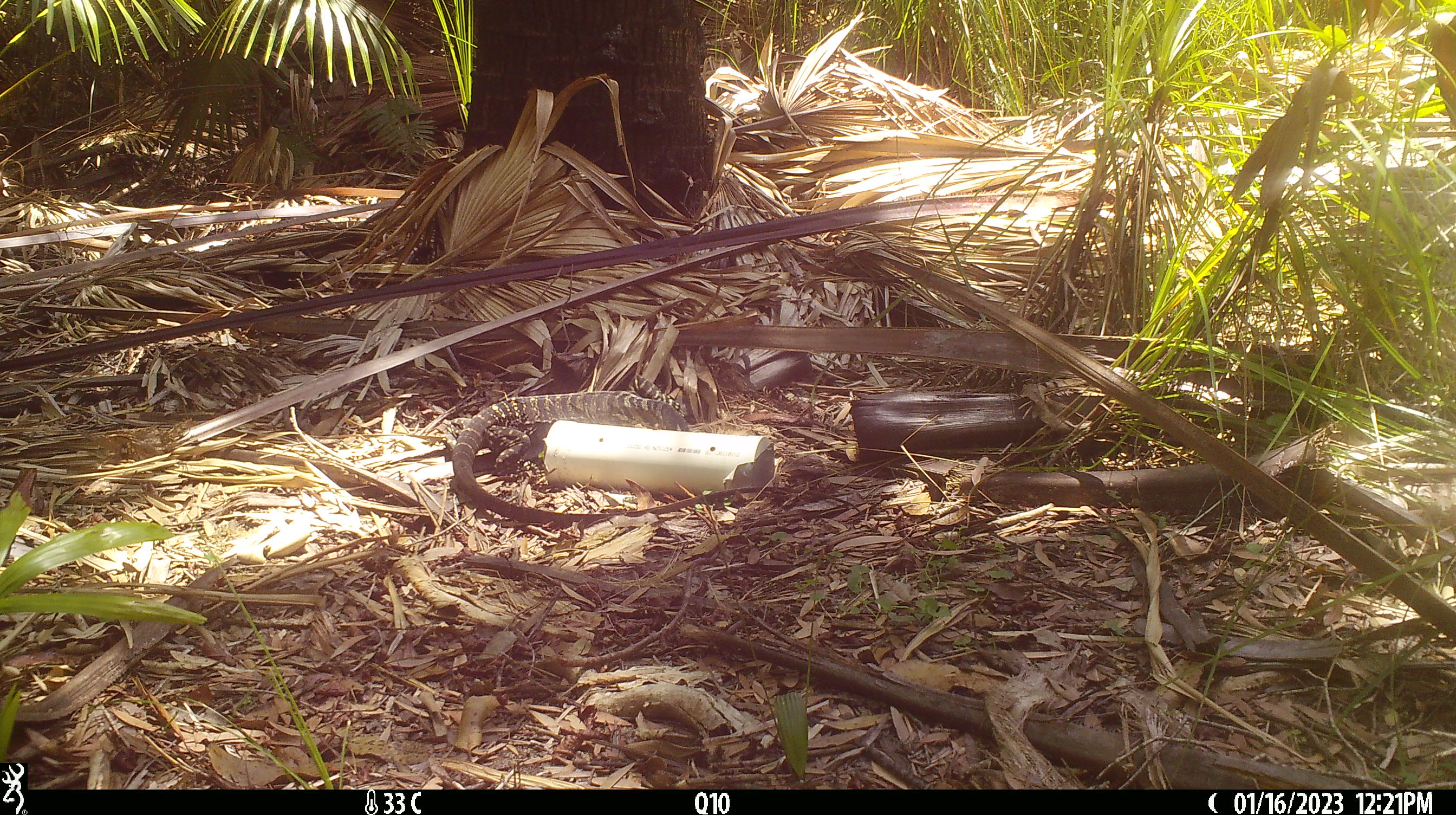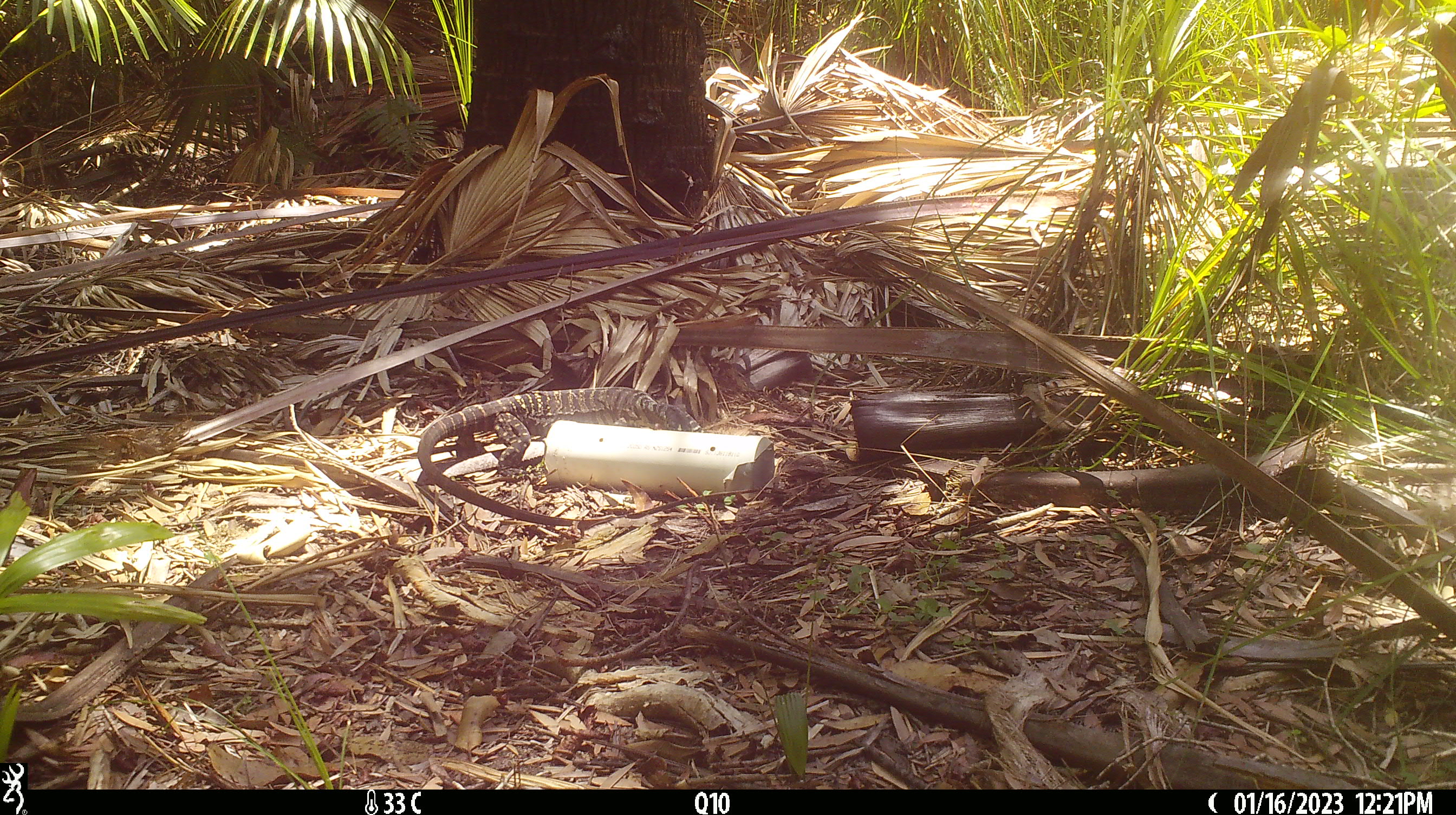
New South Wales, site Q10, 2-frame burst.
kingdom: Animalia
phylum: Chordata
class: Reptilia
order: Squamata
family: Varanidae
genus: Varanus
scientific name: Varanus varius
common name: lace monitor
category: goanna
Goanna (lace monitor) (Varanus varius).